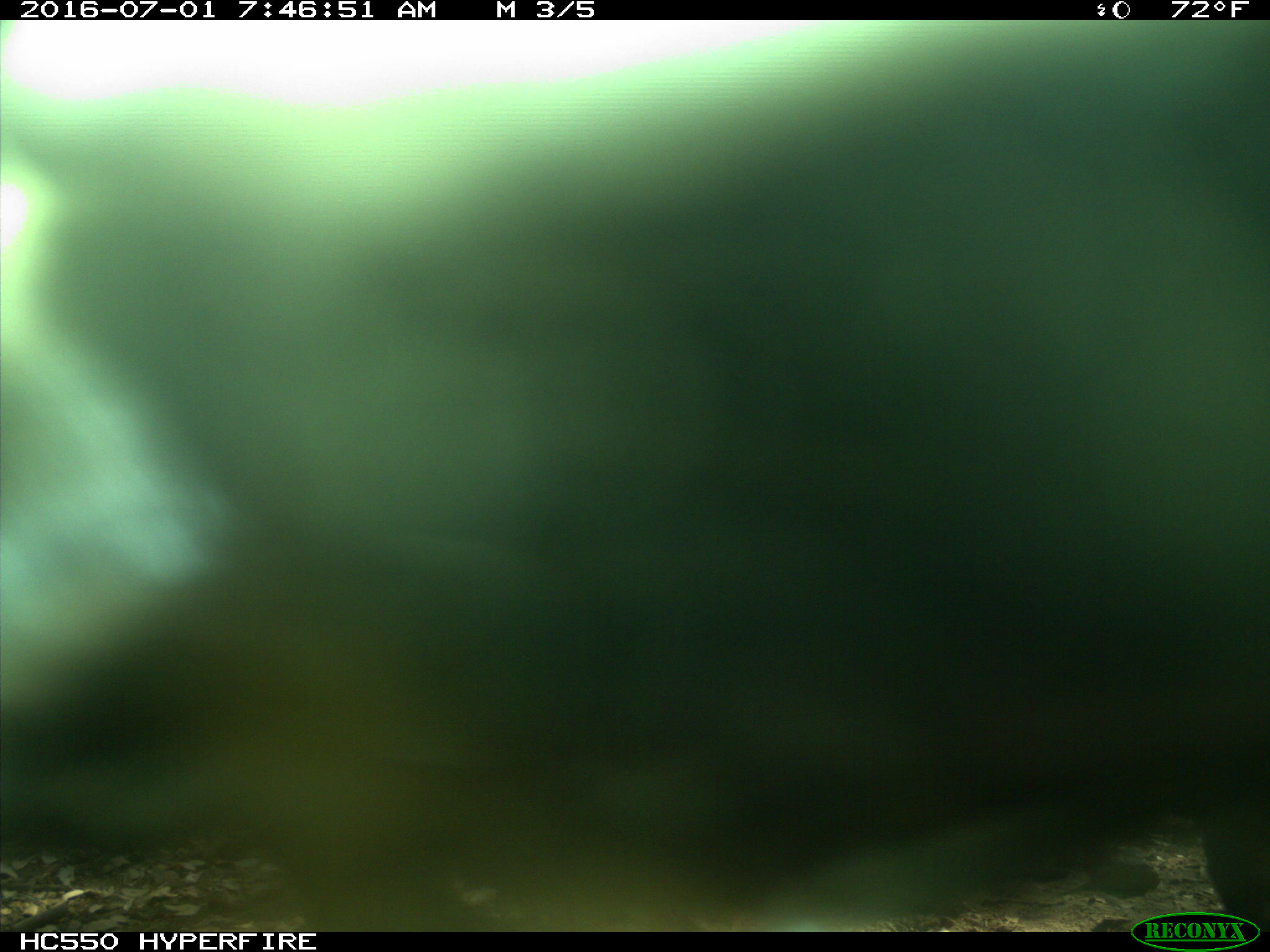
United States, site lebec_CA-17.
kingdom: Animalia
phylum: Chordata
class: Mammalia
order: Artiodactyla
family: Bovidae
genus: Bos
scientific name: Bos taurus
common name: domestic cow